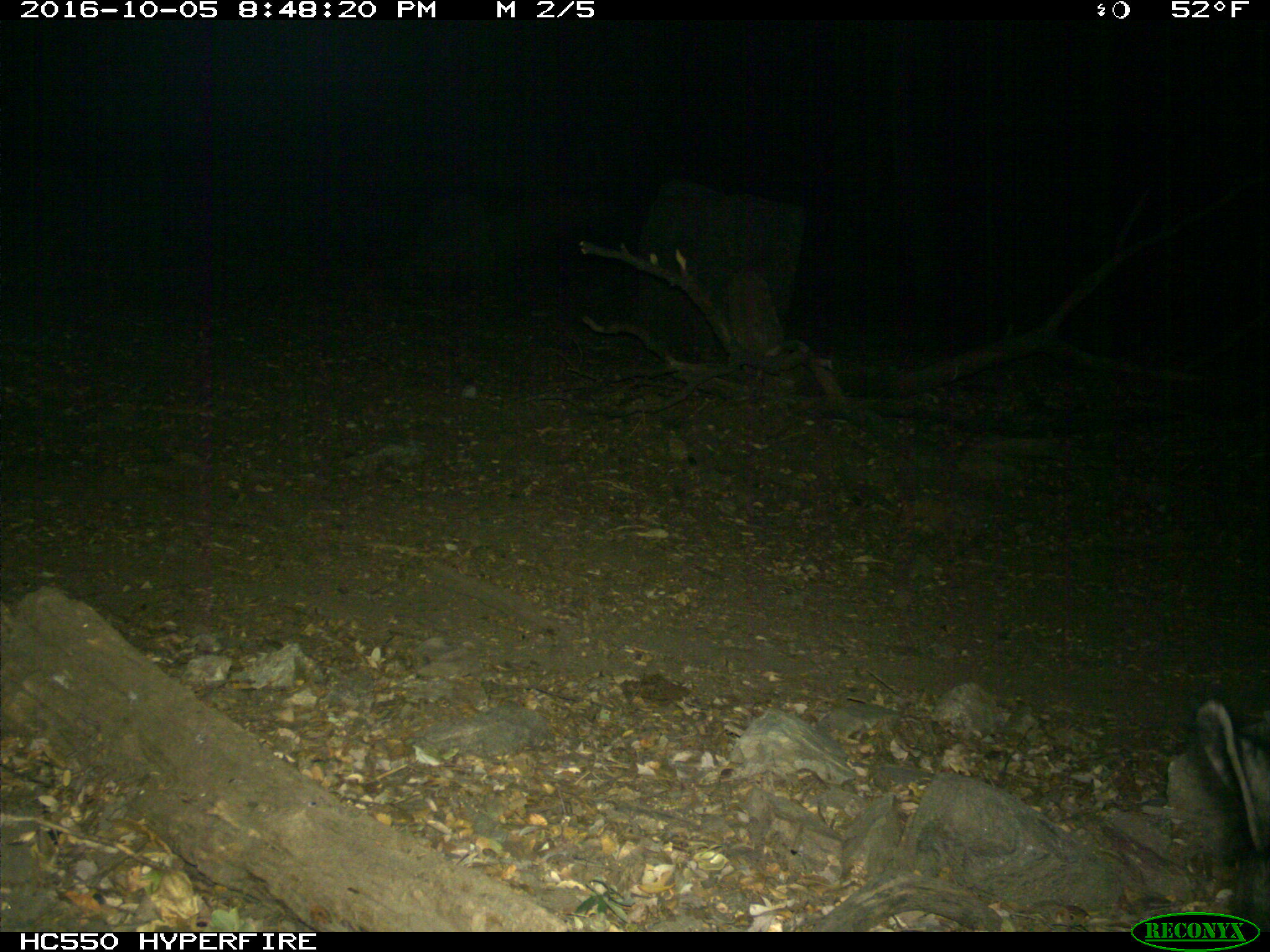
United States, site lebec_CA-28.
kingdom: Animalia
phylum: Chordata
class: Mammalia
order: Artiodactyla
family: Suidae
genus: Sus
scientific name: Sus scrofa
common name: wild boar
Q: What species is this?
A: Sus scrofa (wild boar).